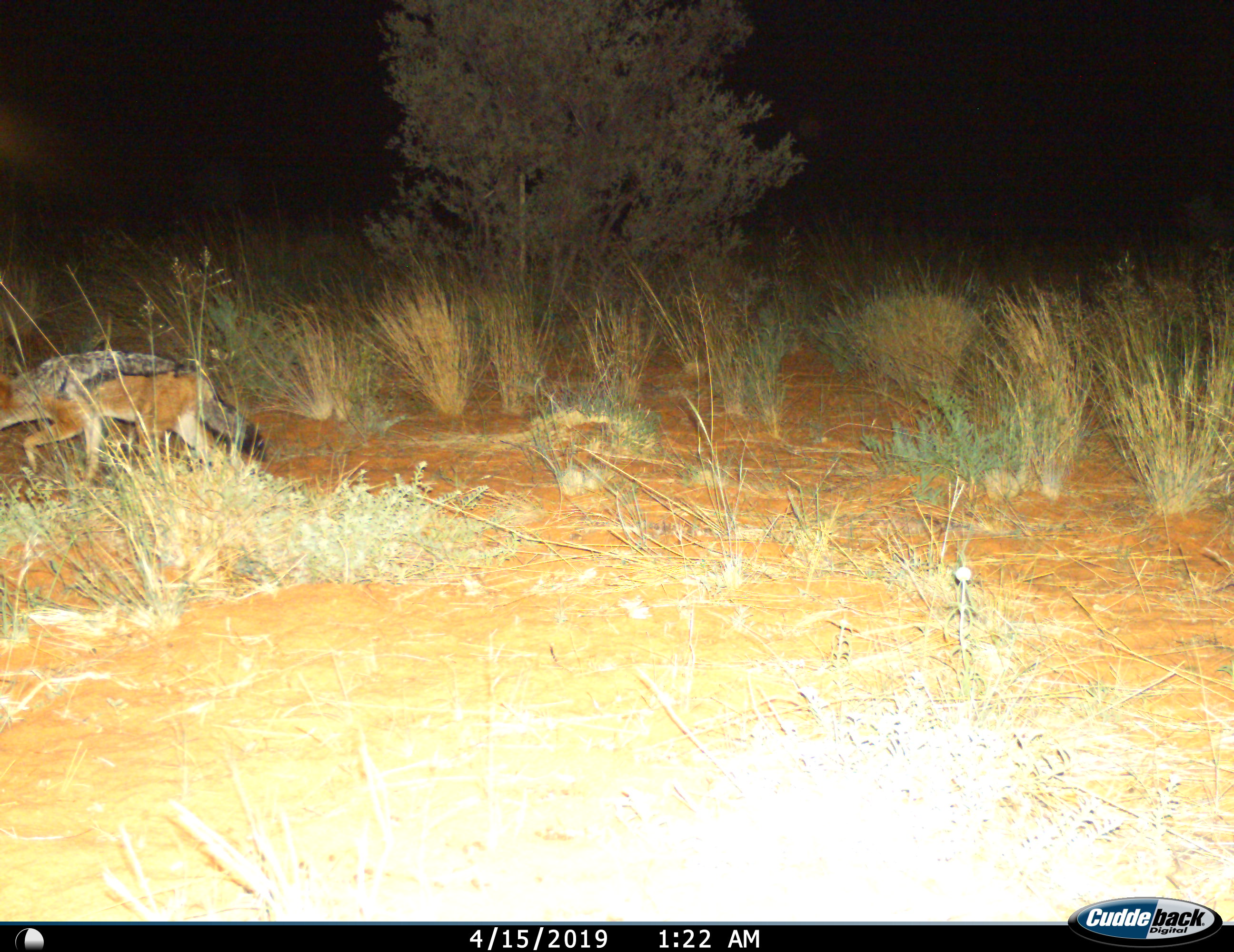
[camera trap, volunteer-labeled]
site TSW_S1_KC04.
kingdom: Animalia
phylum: Chordata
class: Mammalia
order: Carnivora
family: Canidae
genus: Lupulella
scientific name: Lupulella mesomelas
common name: black-backed jackal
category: jackalblackbacked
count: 1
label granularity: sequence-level